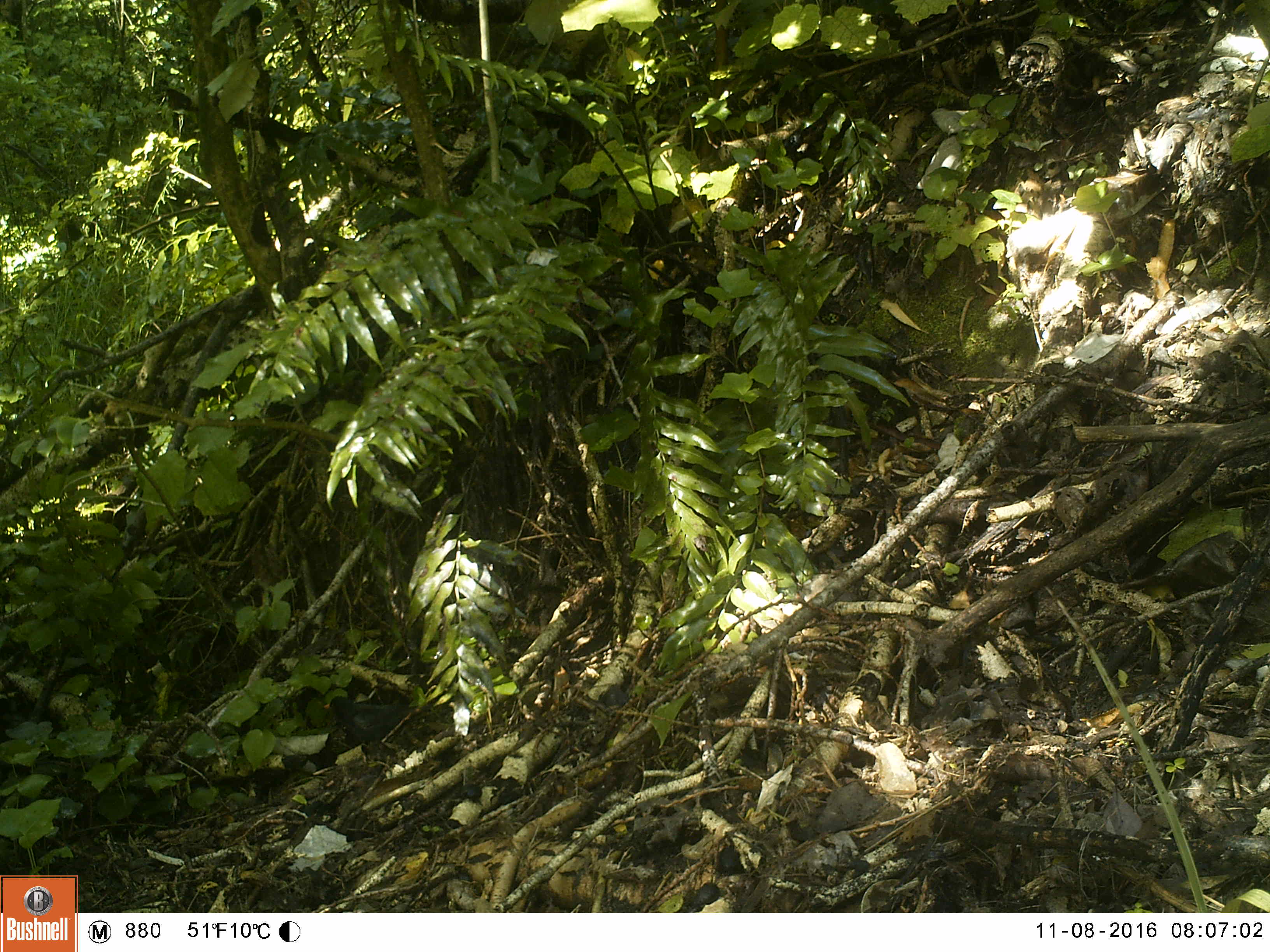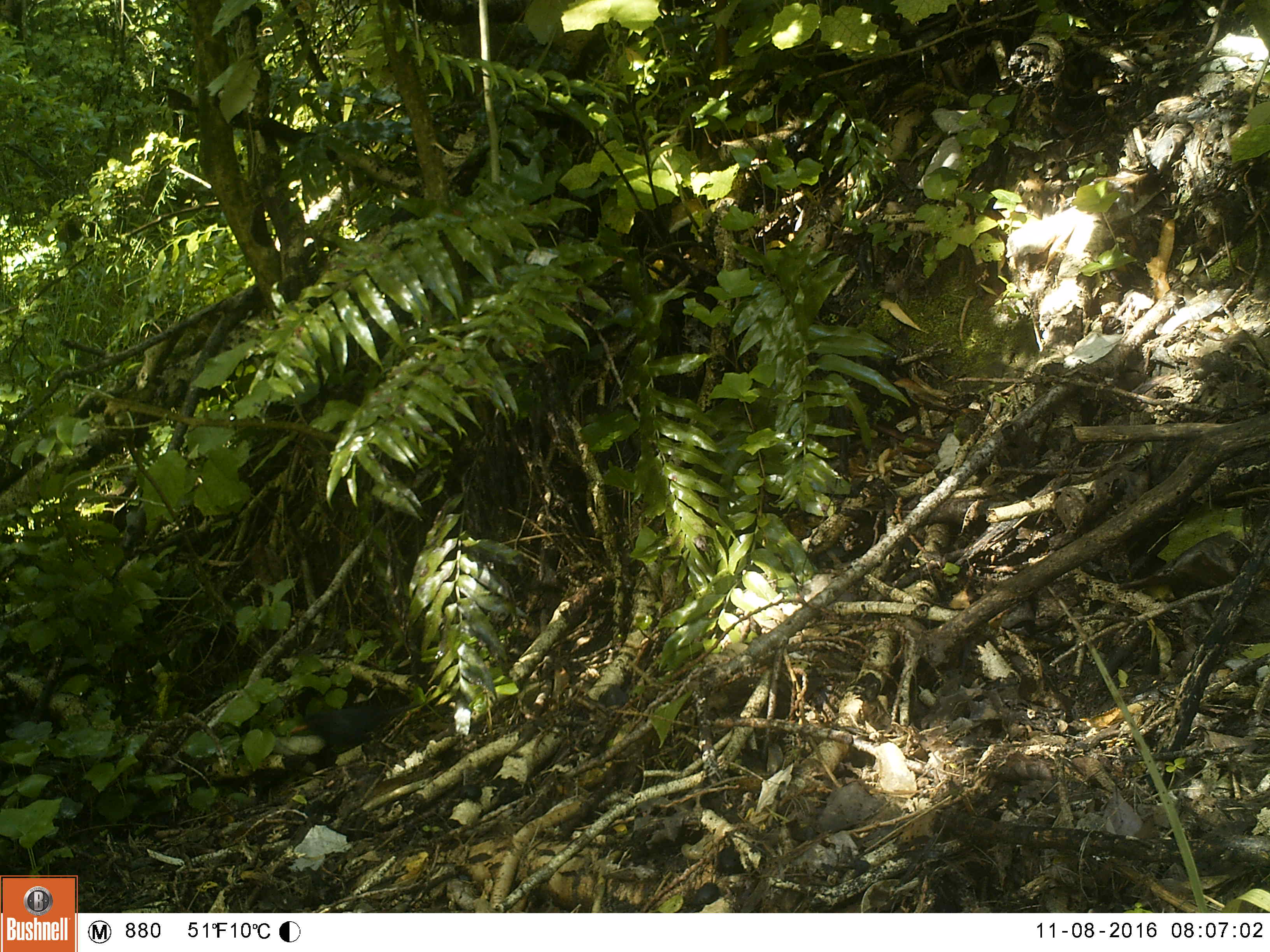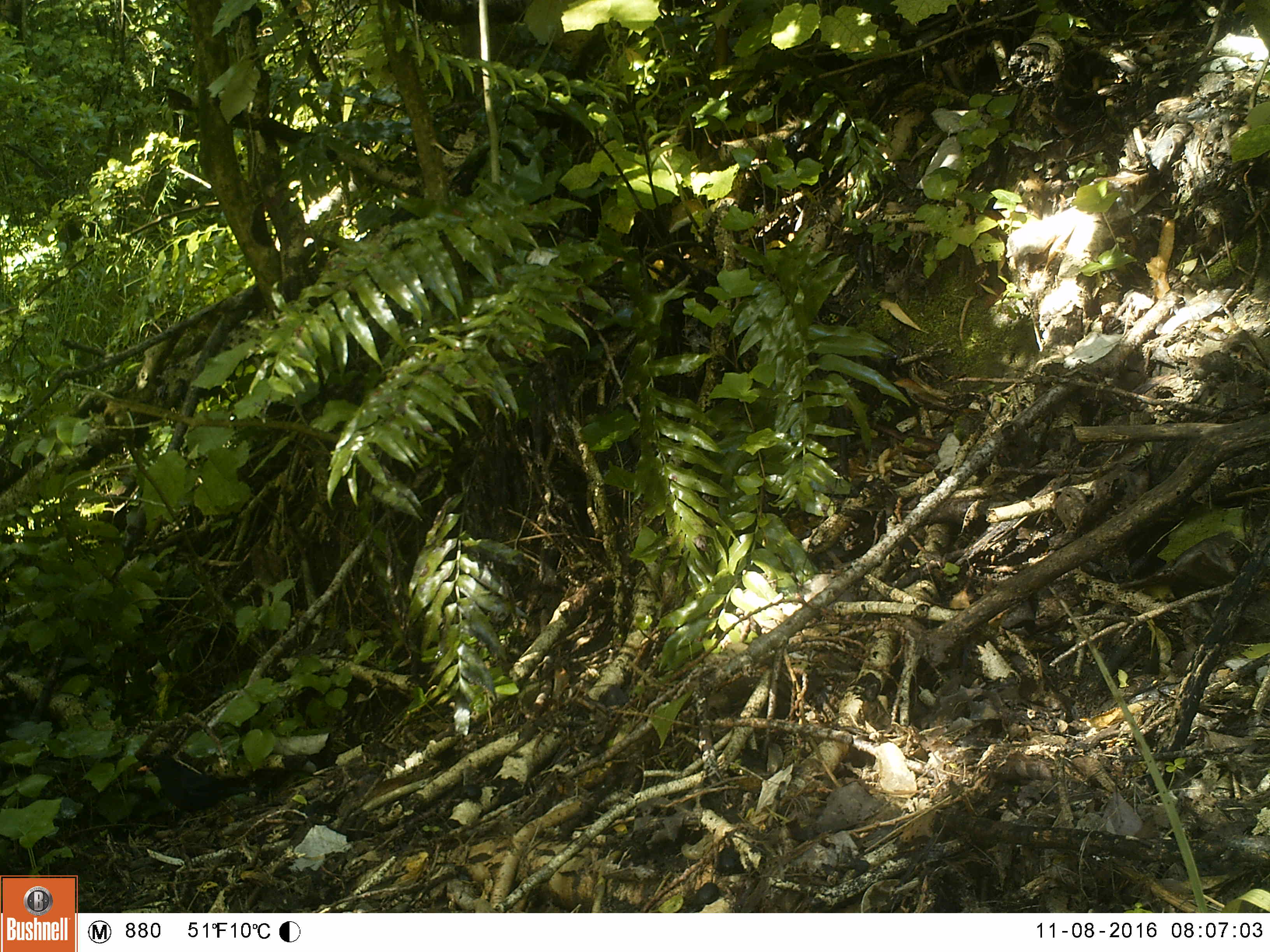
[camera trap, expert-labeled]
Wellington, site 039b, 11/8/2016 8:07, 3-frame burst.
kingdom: Animalia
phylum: Chordata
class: Aves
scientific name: Aves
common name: bird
Bird (Aves).